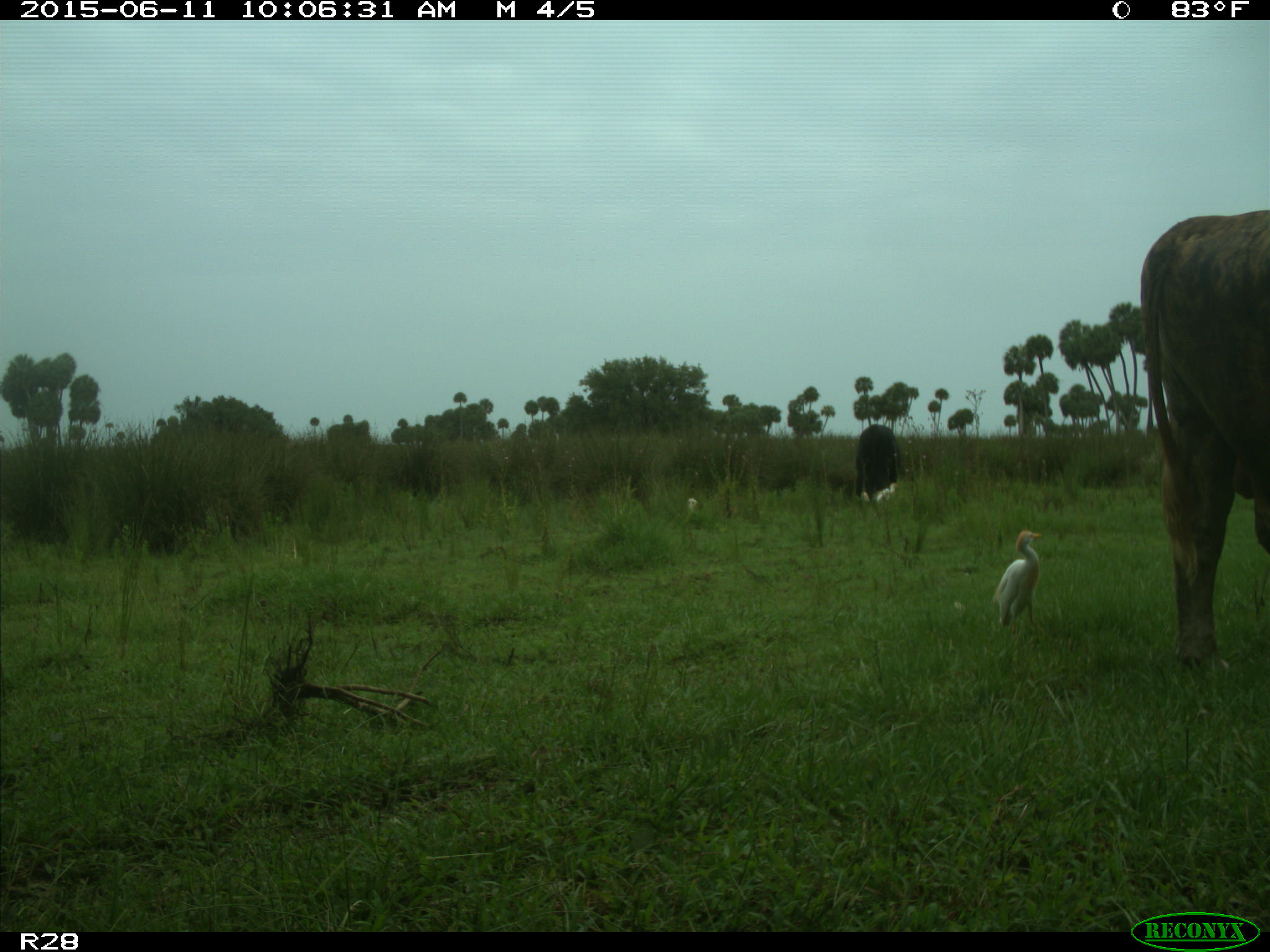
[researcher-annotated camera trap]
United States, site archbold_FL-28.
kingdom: Animalia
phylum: Chordata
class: Mammalia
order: Artiodactyla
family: Bovidae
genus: Bos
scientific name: Bos taurus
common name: domestic cow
Bos taurus (domestic cow).